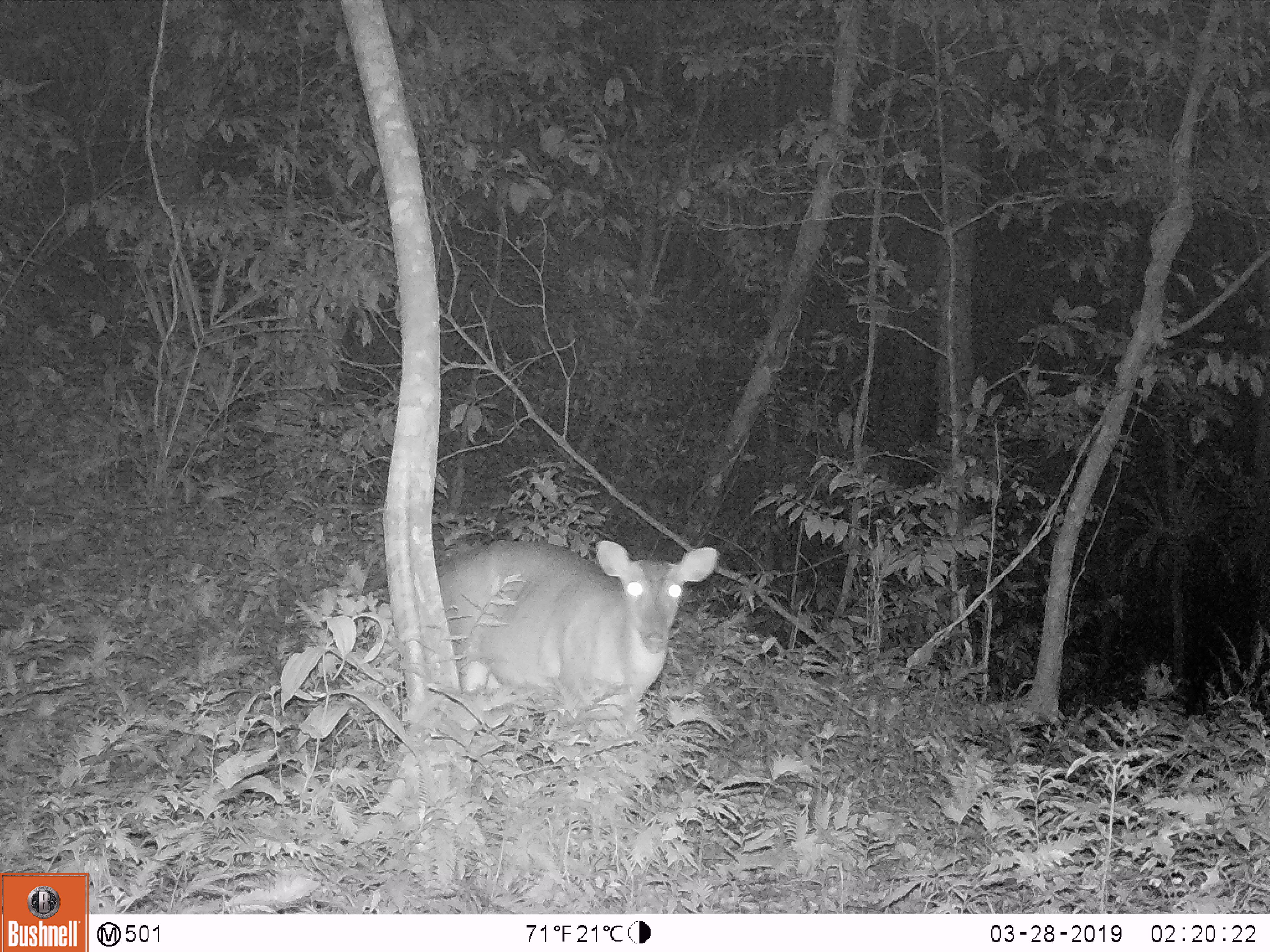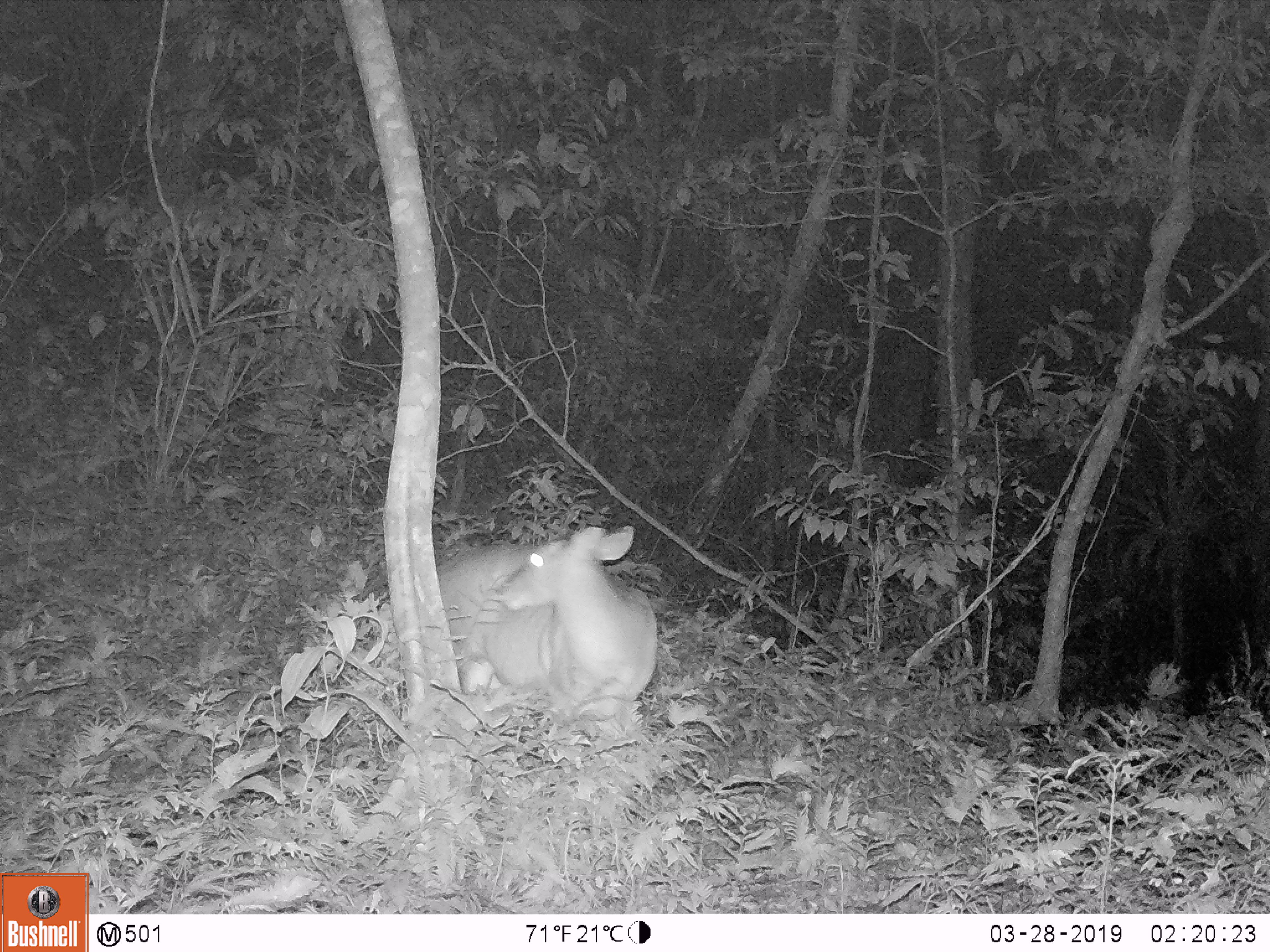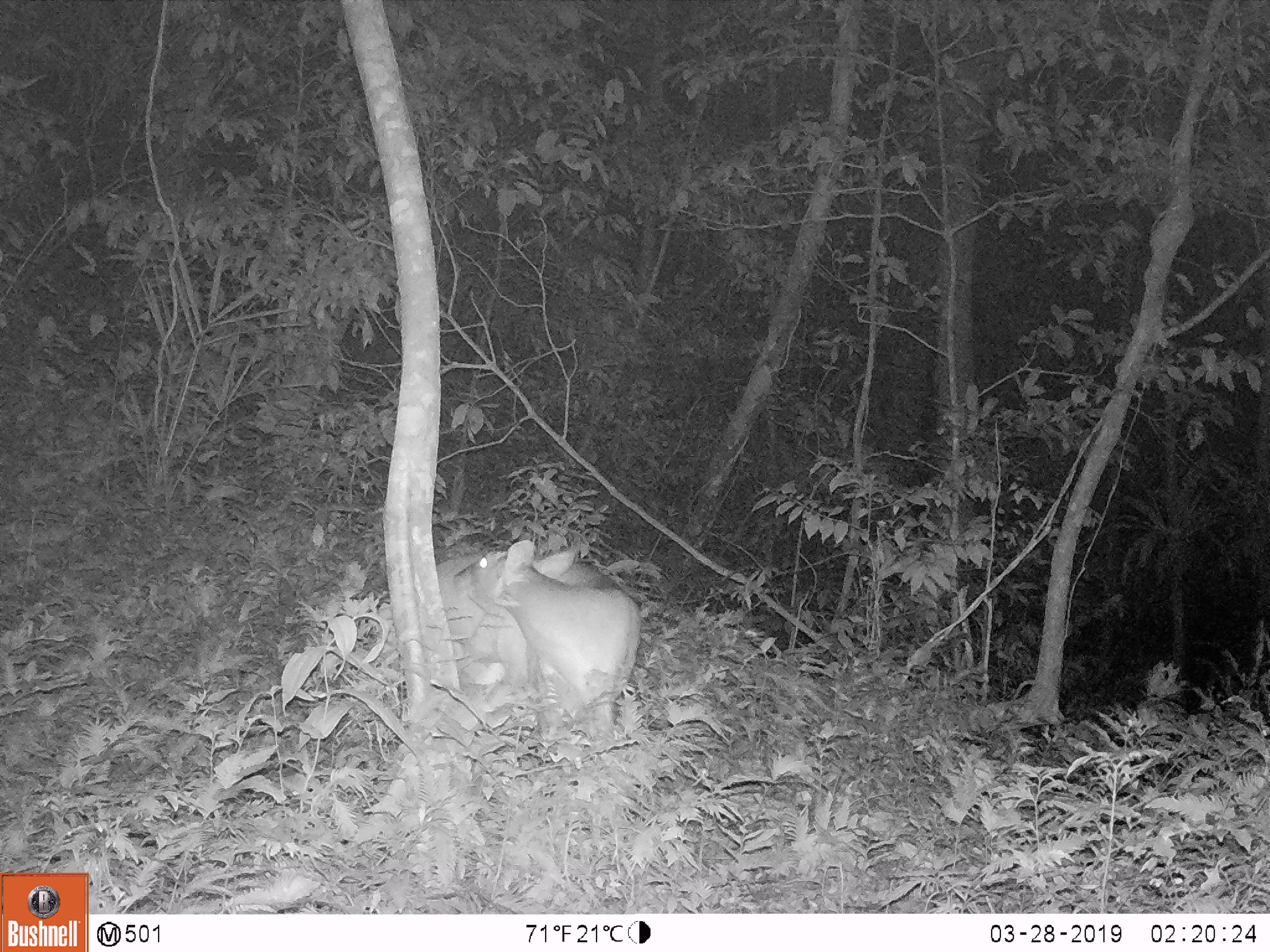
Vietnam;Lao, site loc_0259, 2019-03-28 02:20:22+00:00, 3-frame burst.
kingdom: Animalia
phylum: Chordata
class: Mammalia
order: Artiodactyla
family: Cervidae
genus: Muntiacus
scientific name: Muntiacus vuquangensis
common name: large-antlered muntjac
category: large antlered muntjac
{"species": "large antlered muntjac (large-antlered muntjac) (Muntiacus vuquangensis)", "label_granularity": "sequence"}